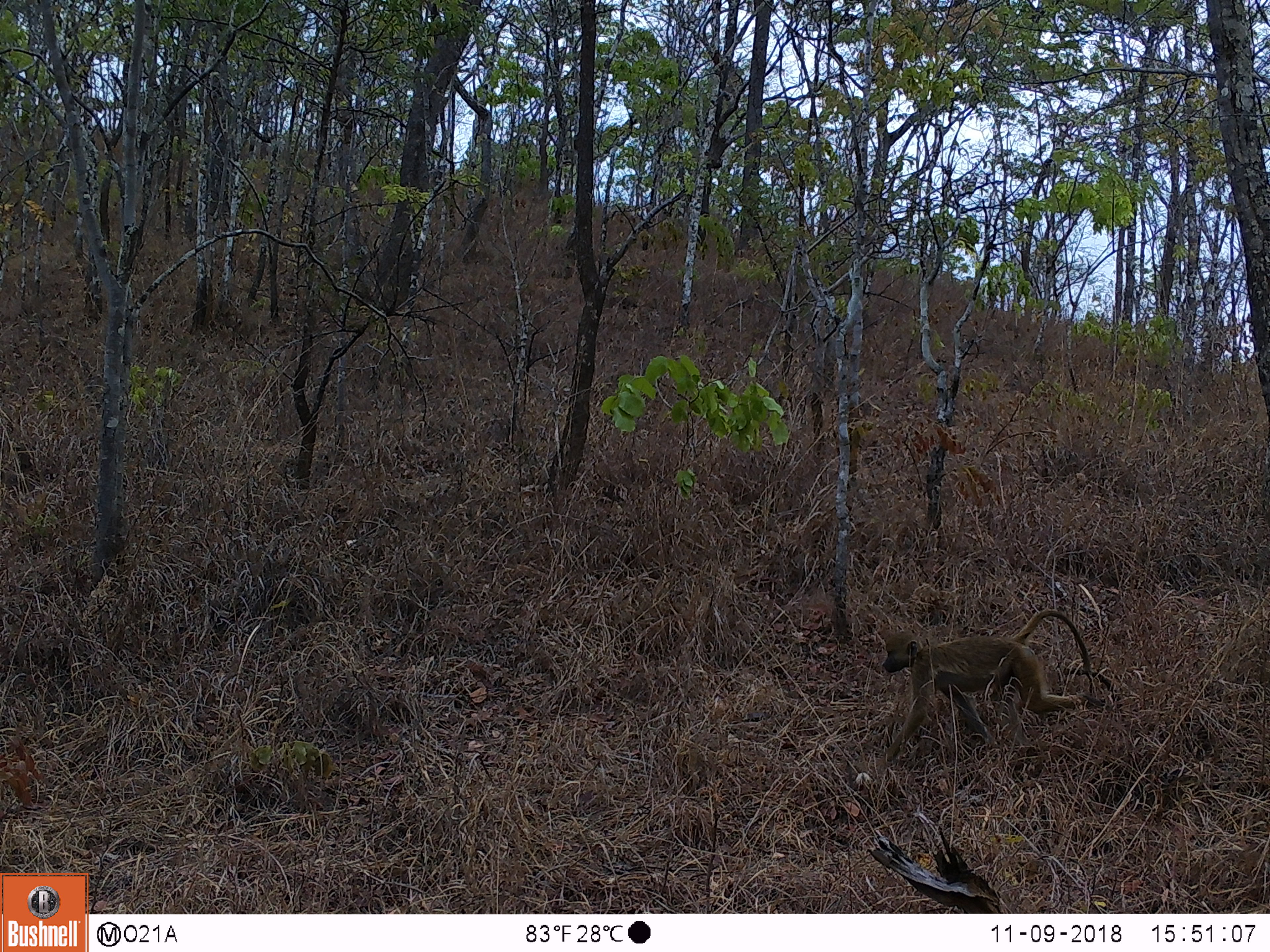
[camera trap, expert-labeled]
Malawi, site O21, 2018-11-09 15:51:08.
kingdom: Animalia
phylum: Chordata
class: Mammalia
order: Primates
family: Cercopithecidae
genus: Papio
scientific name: Papio cynocephalus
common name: yellow baboon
Yellow baboon (Papio cynocephalus), count 1.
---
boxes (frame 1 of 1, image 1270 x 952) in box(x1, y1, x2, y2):
yellow baboon: box(874, 604, 1110, 770)